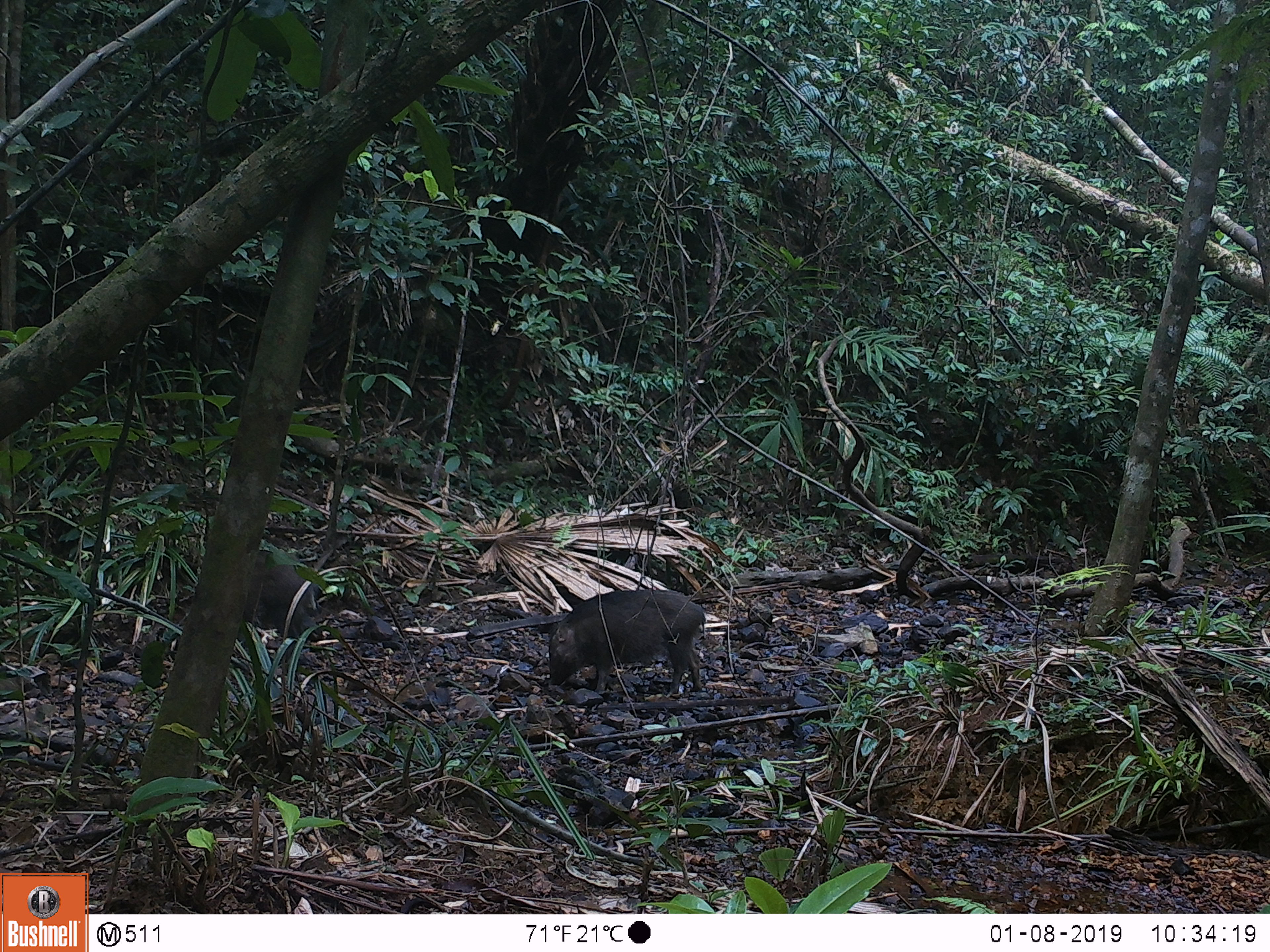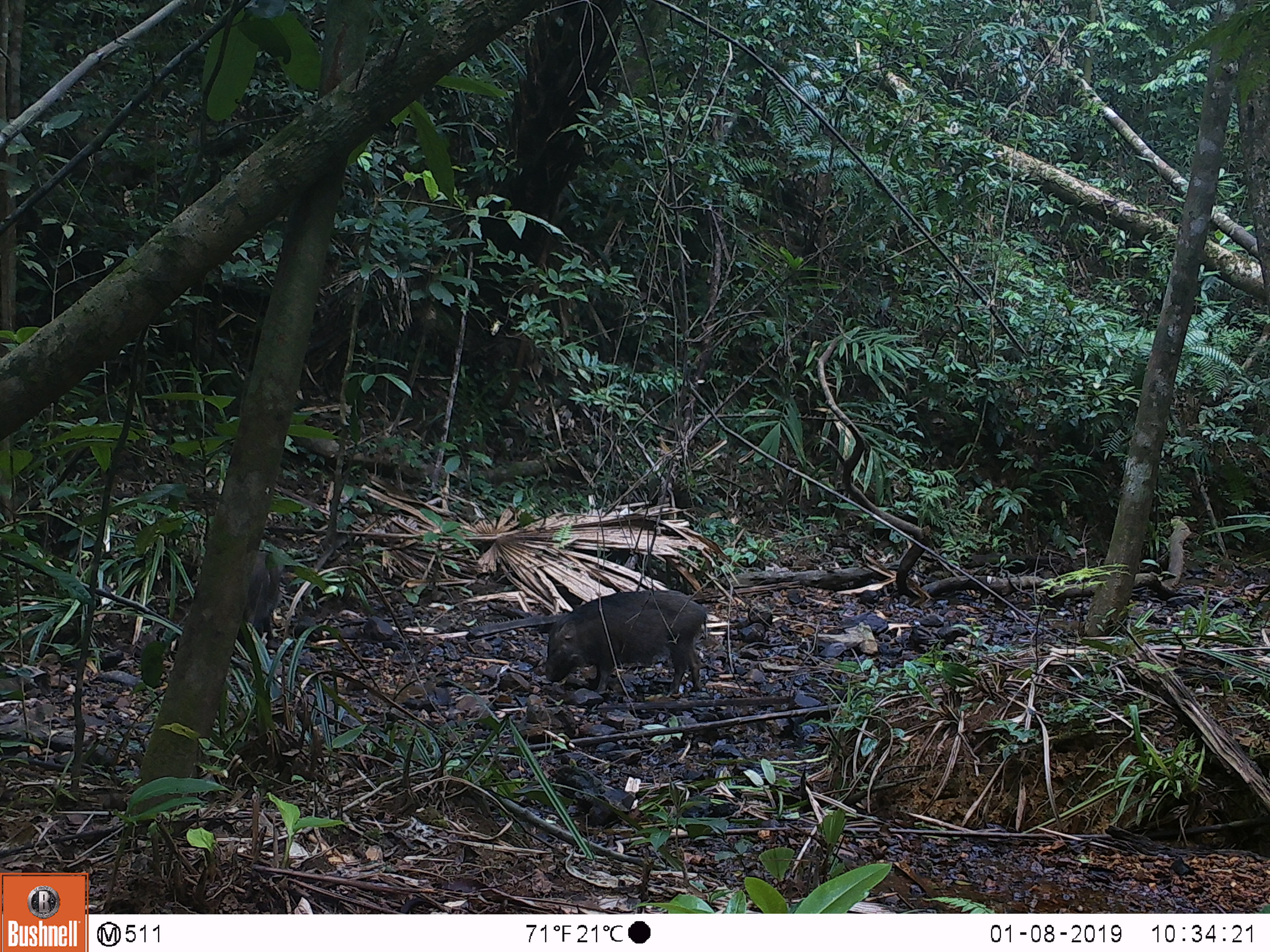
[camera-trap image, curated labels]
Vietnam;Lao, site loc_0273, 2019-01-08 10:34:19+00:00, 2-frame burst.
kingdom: Animalia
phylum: Chordata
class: Mammalia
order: Artiodactyla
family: Suidae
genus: Sus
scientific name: Sus scrofa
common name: eurasian wild pig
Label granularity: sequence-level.